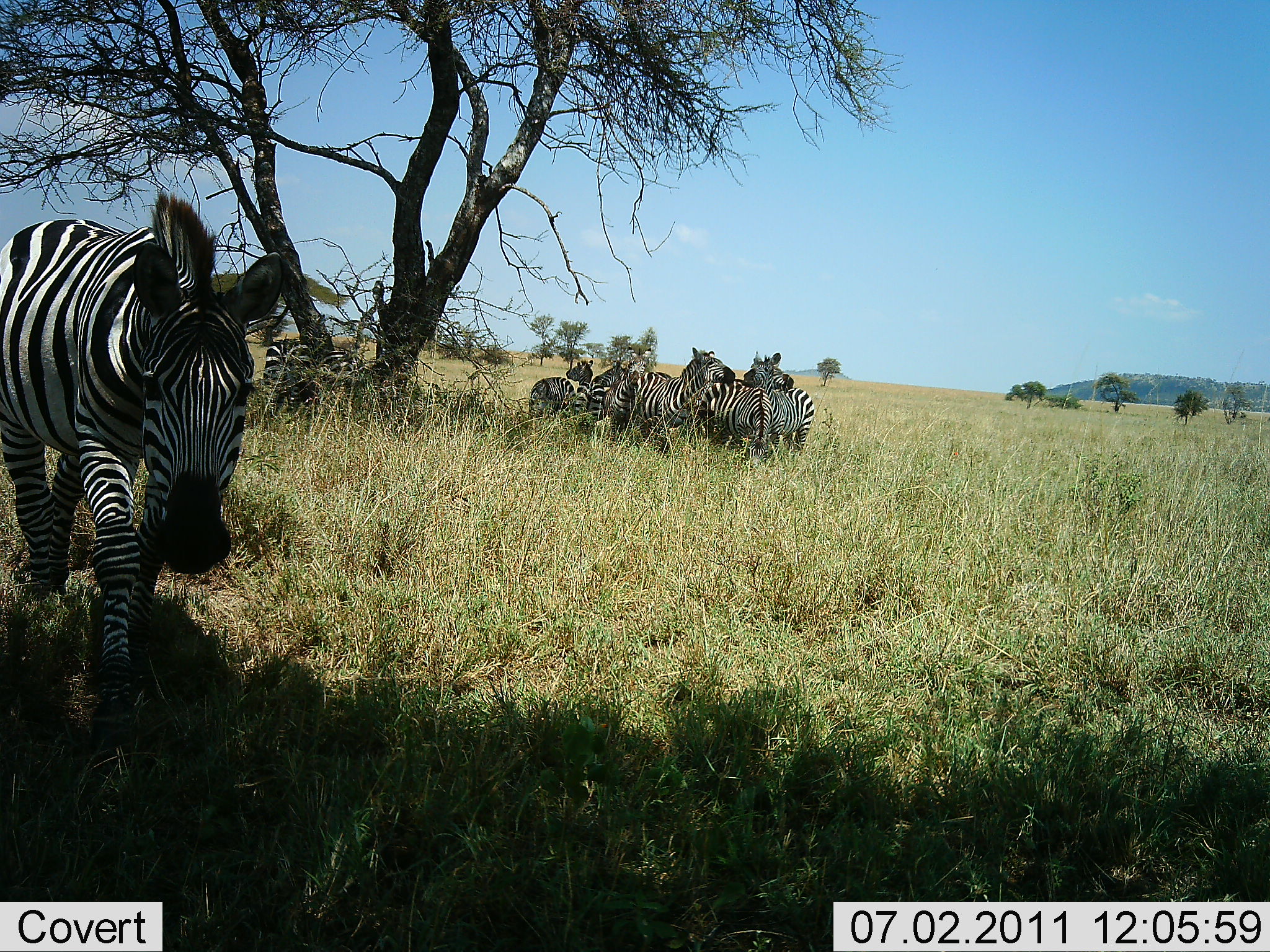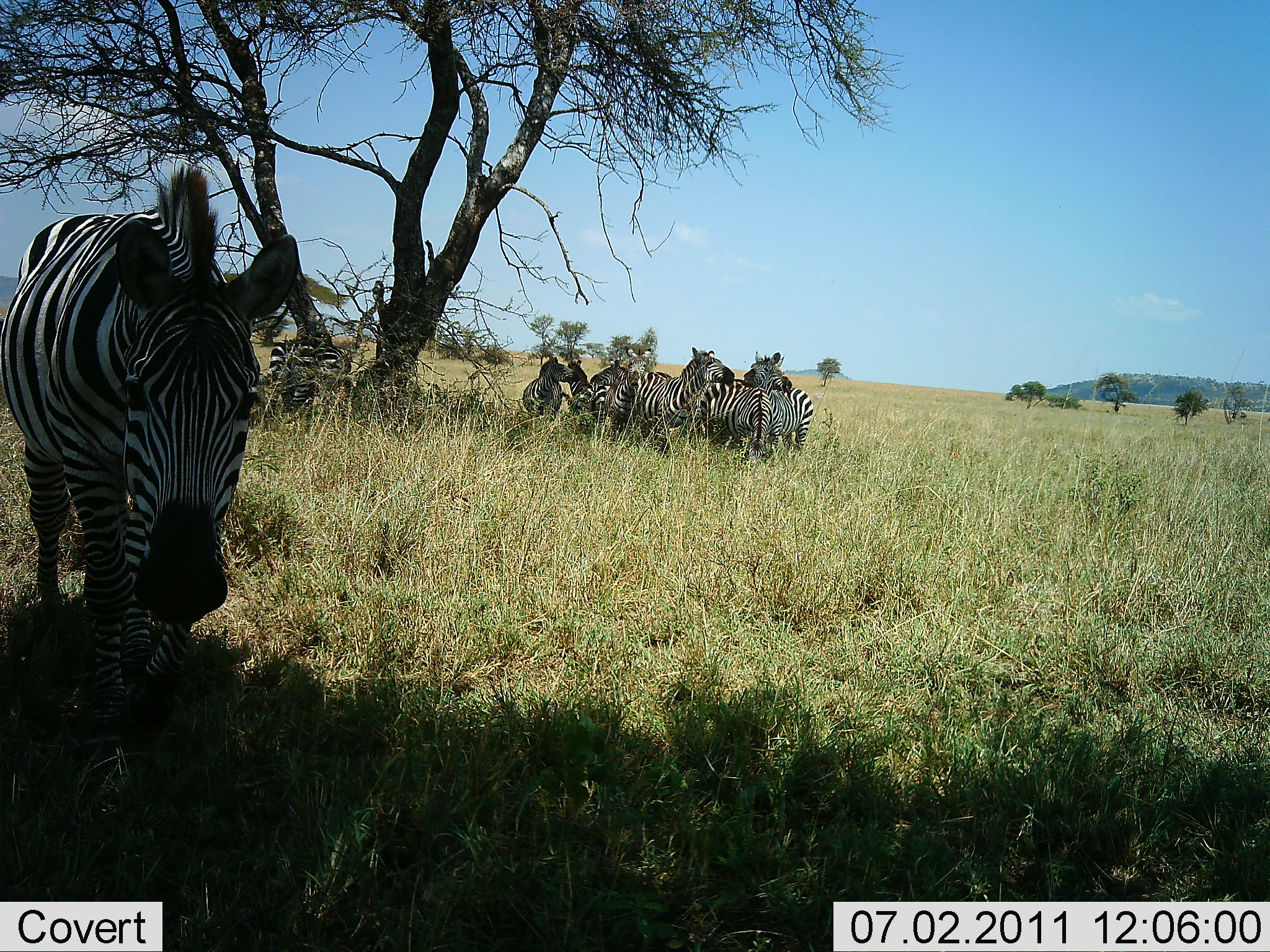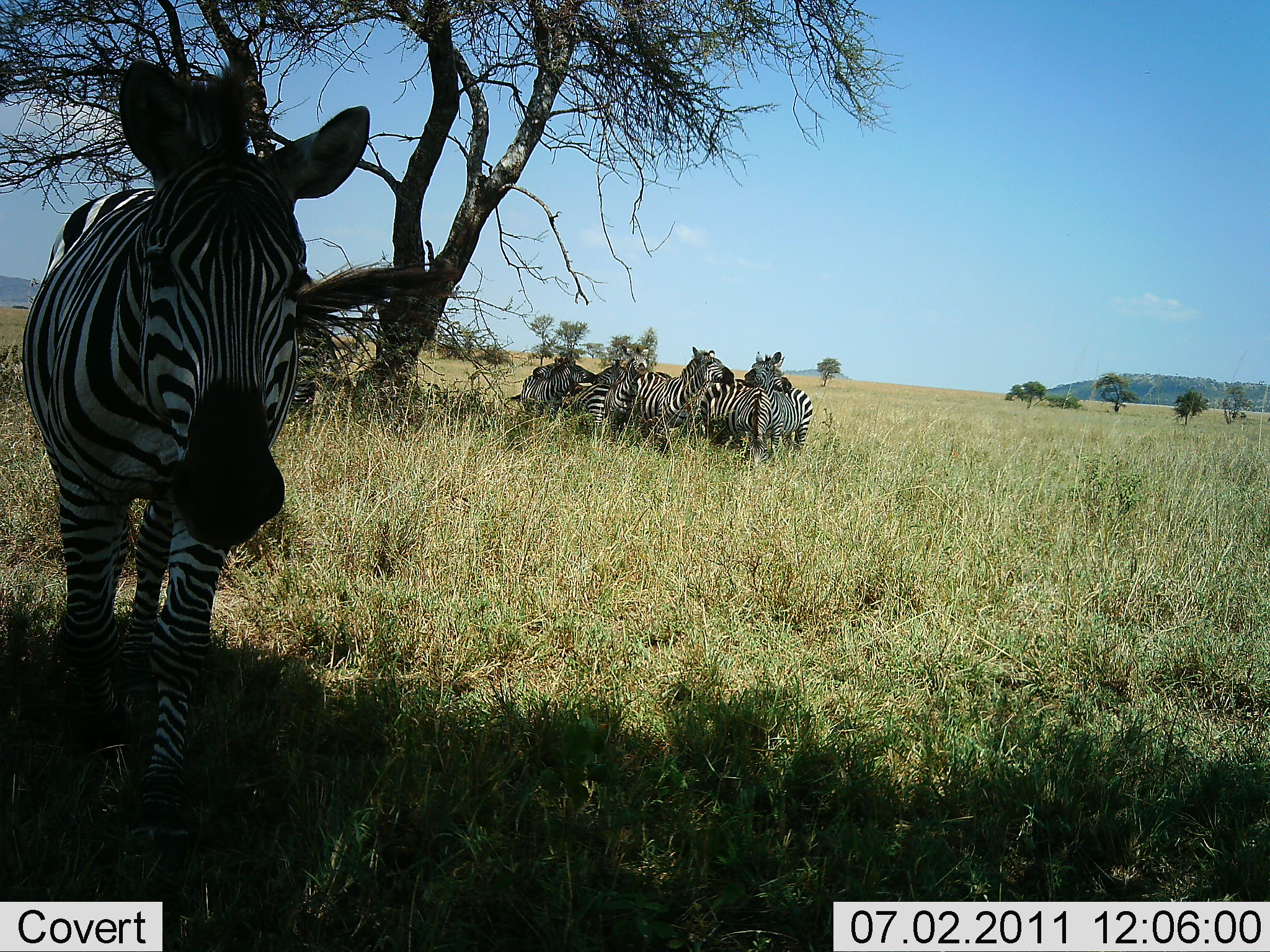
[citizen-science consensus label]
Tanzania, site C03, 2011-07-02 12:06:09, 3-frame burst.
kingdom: Animalia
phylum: Chordata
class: Mammalia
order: Perissodactyla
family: Equidae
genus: Equus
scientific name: Equus quagga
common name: plains zebra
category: zebra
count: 7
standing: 77%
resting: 31%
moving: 69%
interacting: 46%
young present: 0%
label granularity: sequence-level